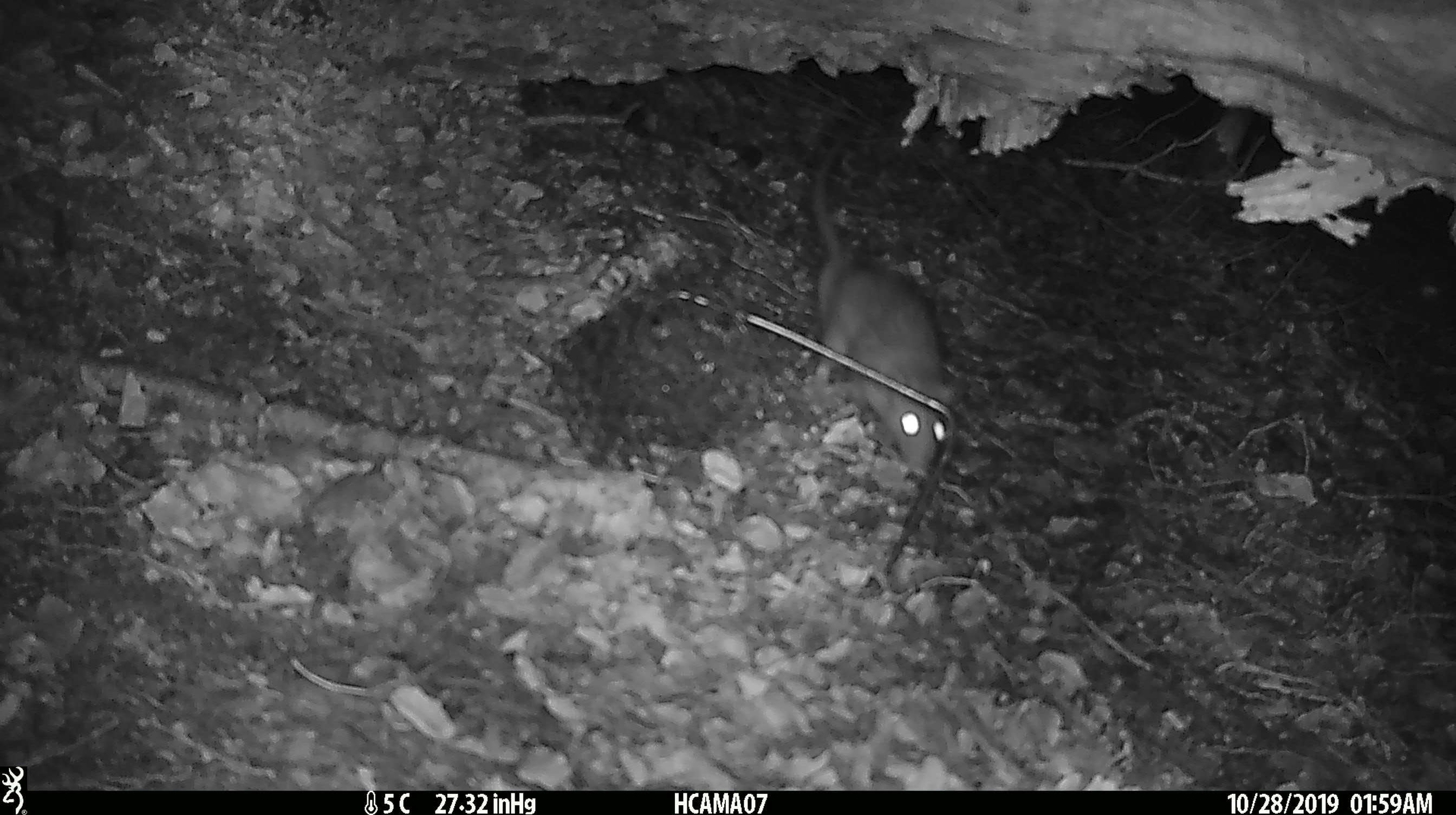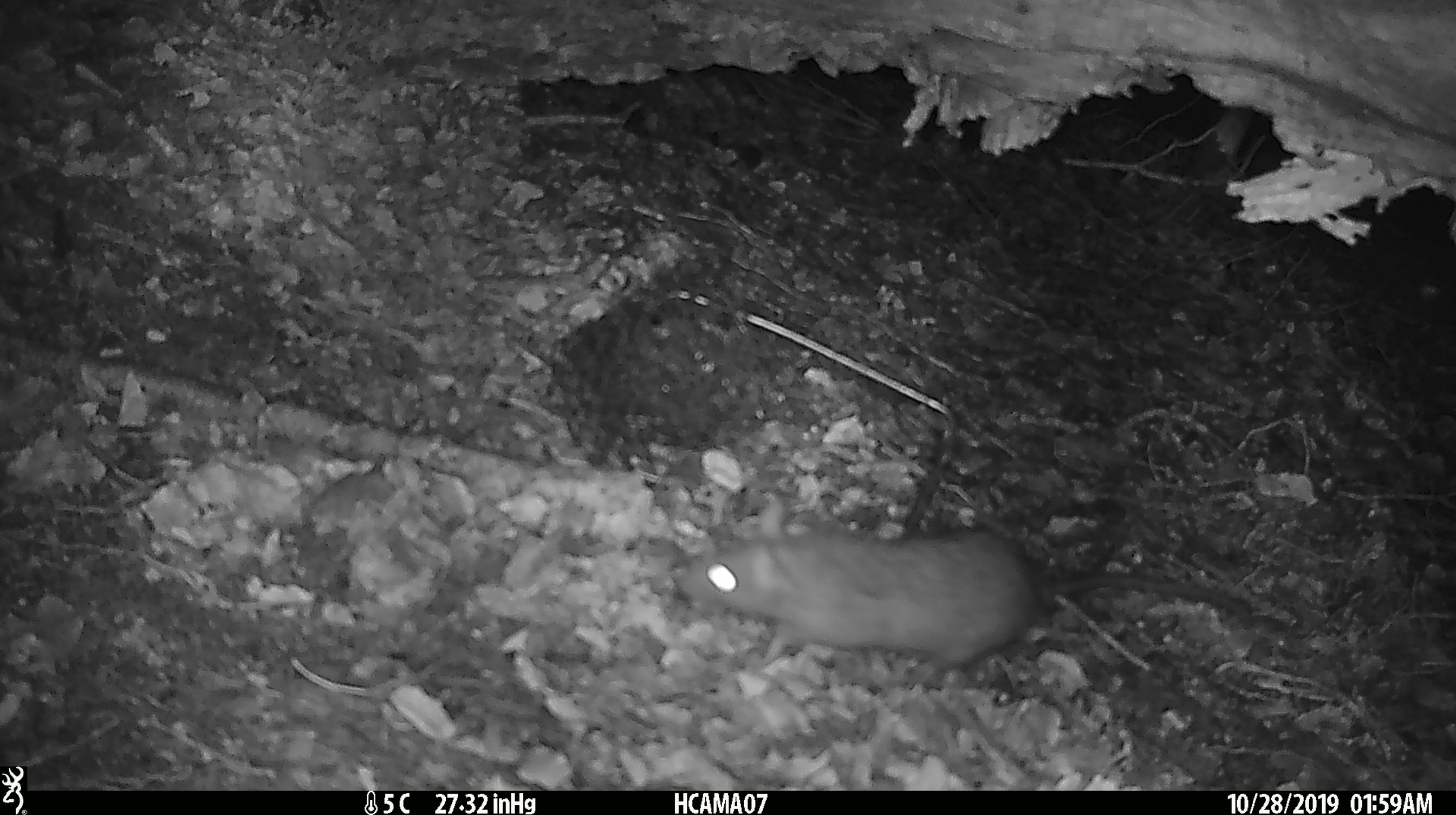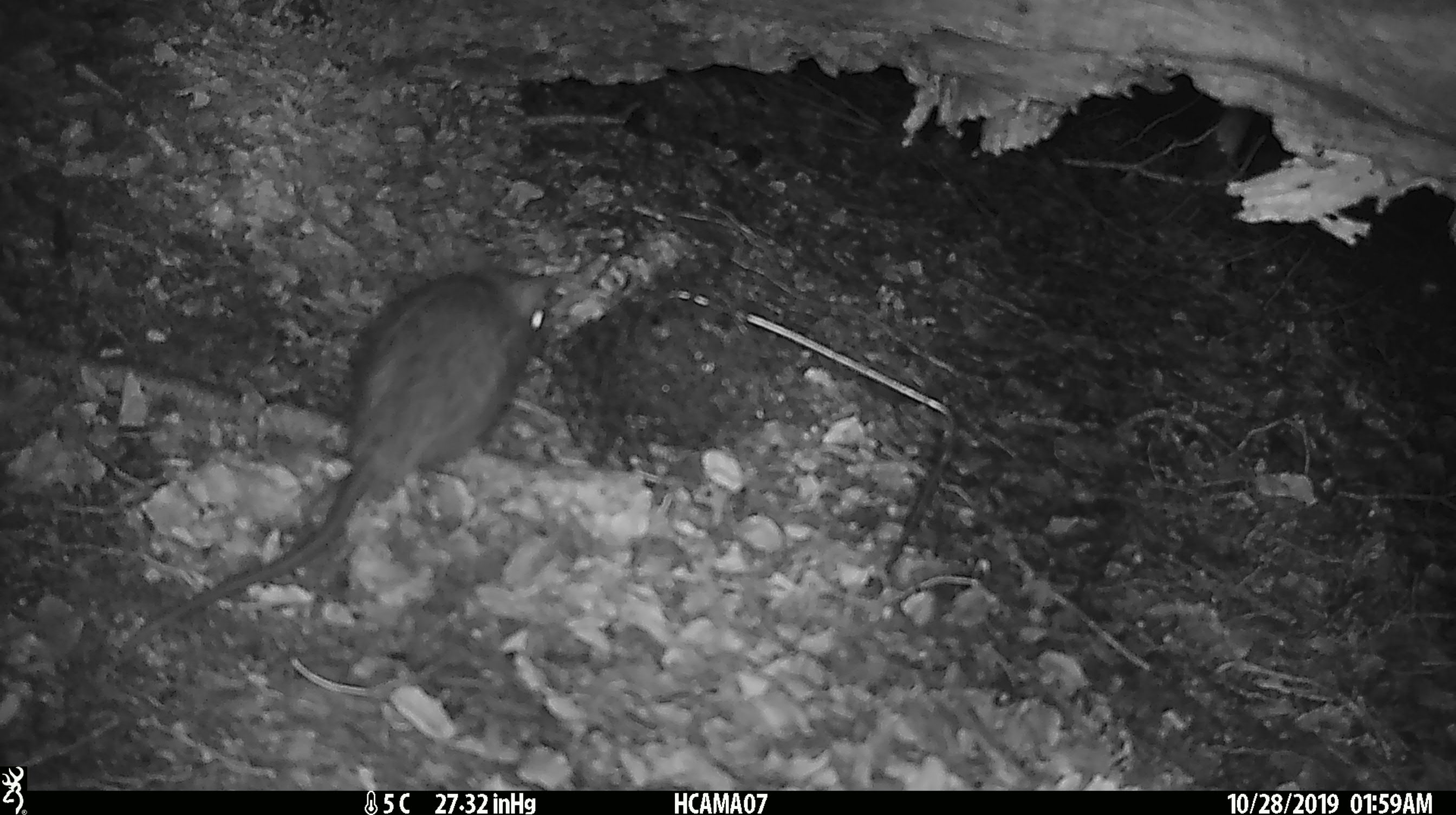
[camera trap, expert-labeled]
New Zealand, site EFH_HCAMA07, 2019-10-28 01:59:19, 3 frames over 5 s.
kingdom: Animalia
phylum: Chordata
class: Mammalia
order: Rodentia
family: Muridae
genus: Rattus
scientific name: Rattus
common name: rat